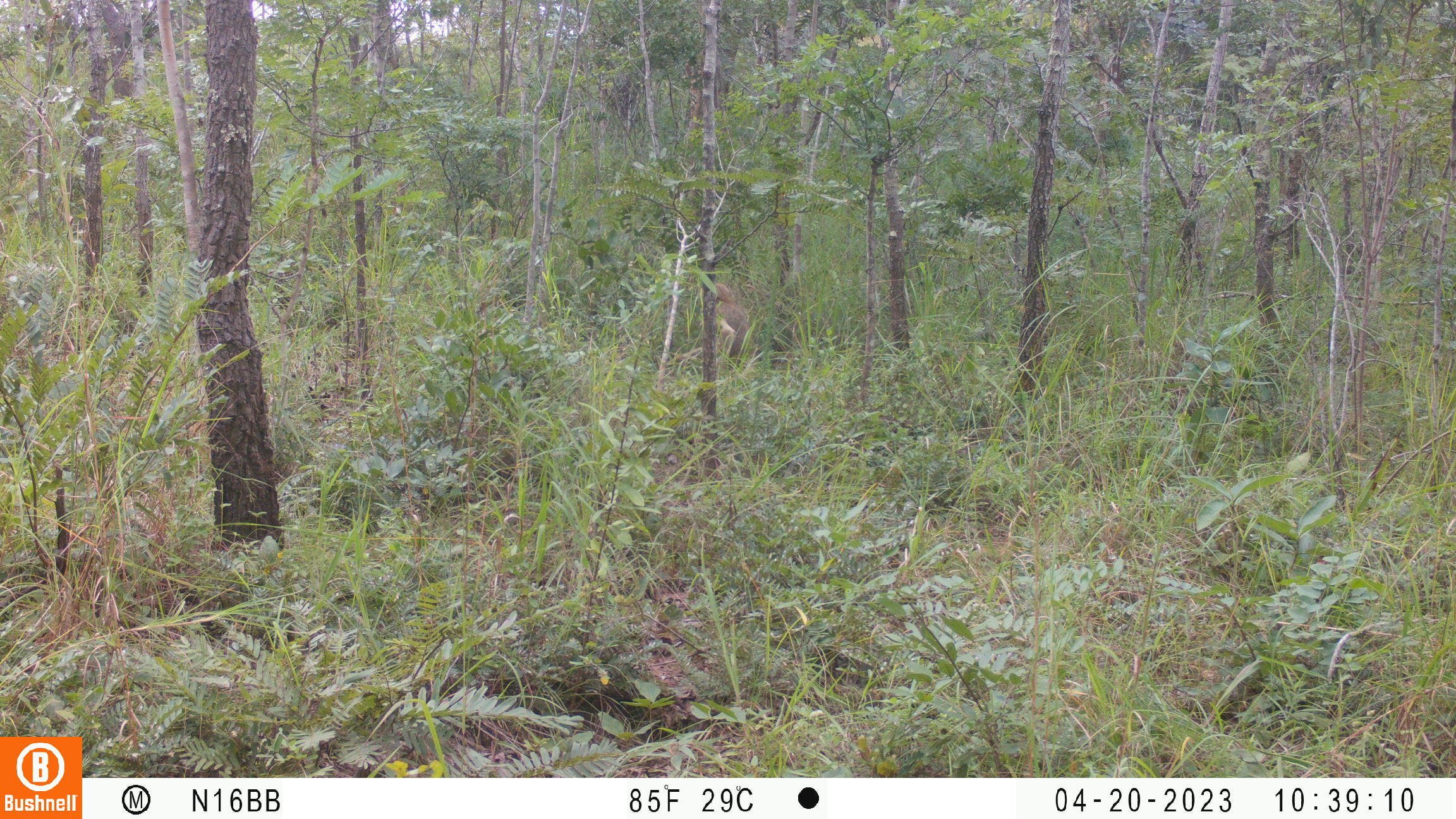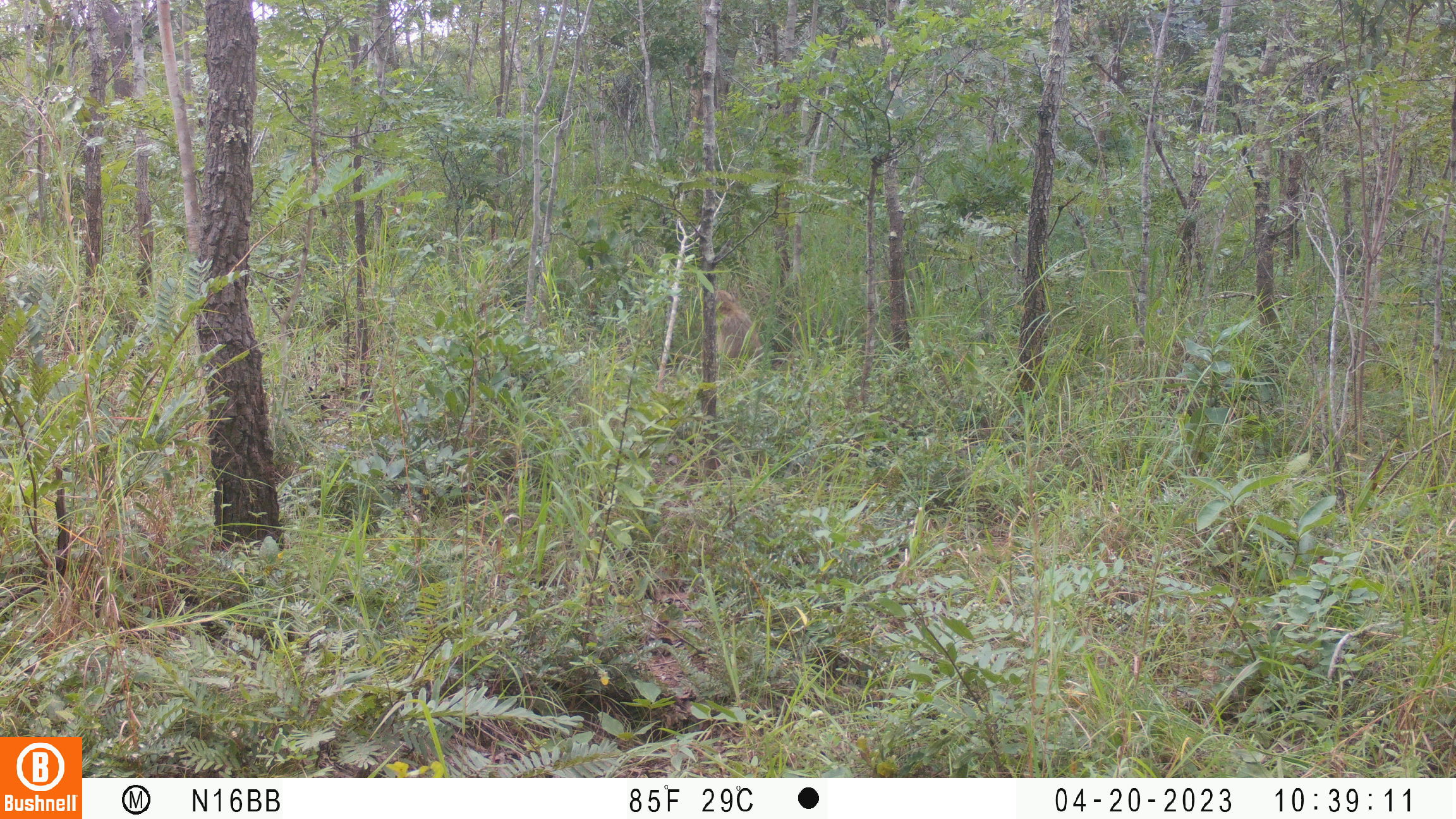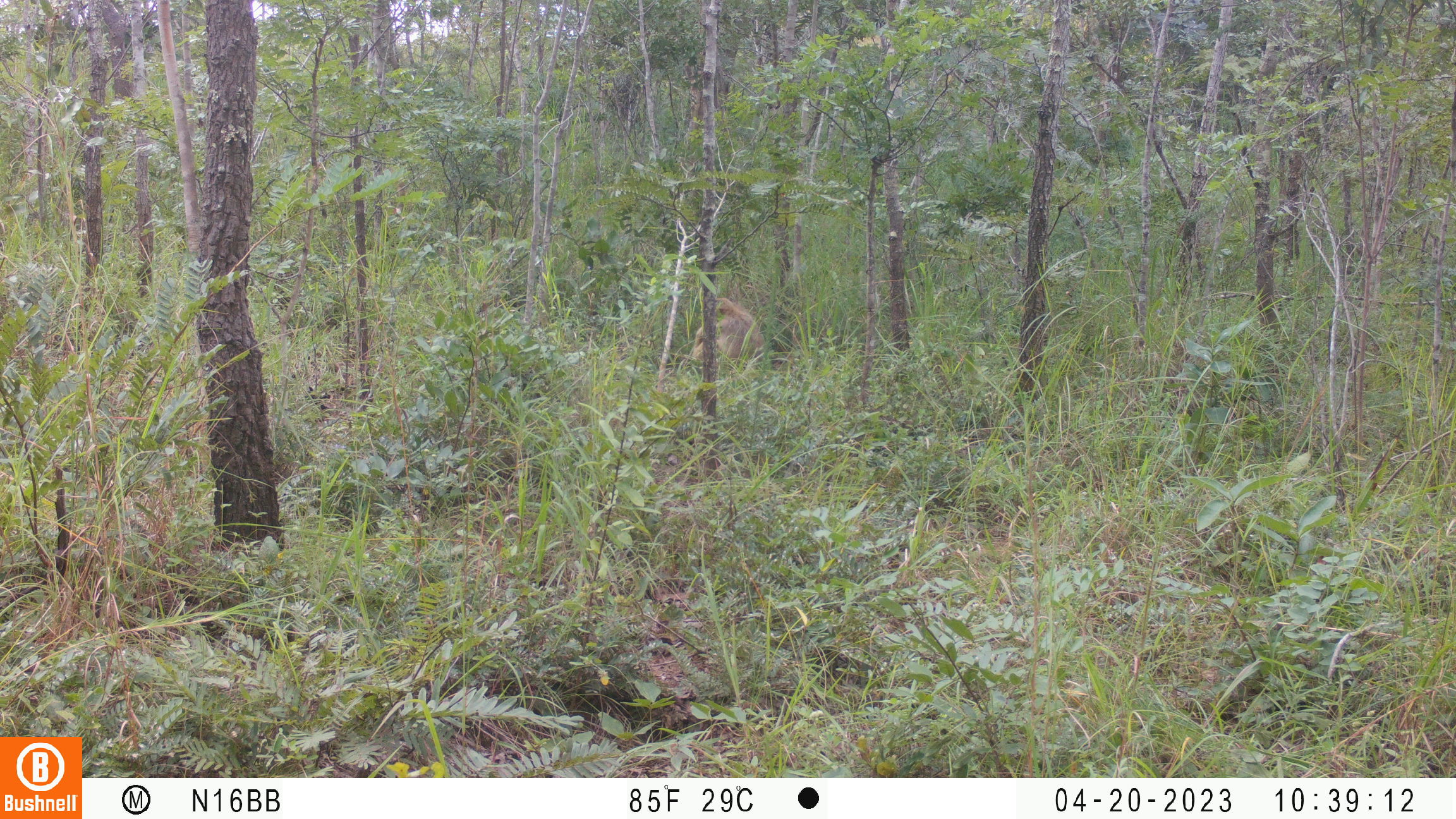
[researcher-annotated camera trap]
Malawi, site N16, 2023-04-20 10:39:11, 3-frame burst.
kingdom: Animalia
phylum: Chordata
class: Mammalia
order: Primates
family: Cercopithecidae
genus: Papio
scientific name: Papio cynocephalus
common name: yellow baboon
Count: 1.